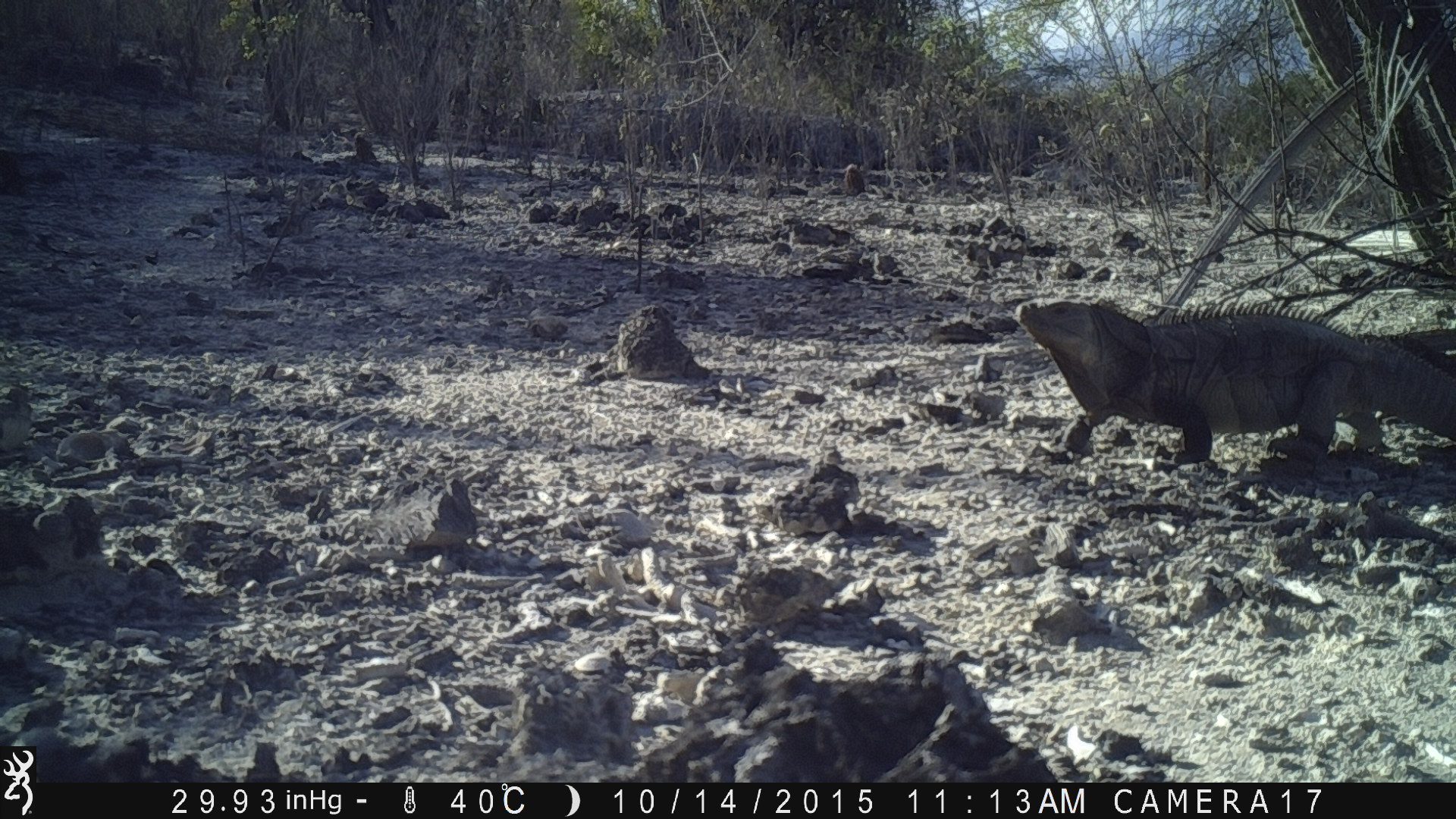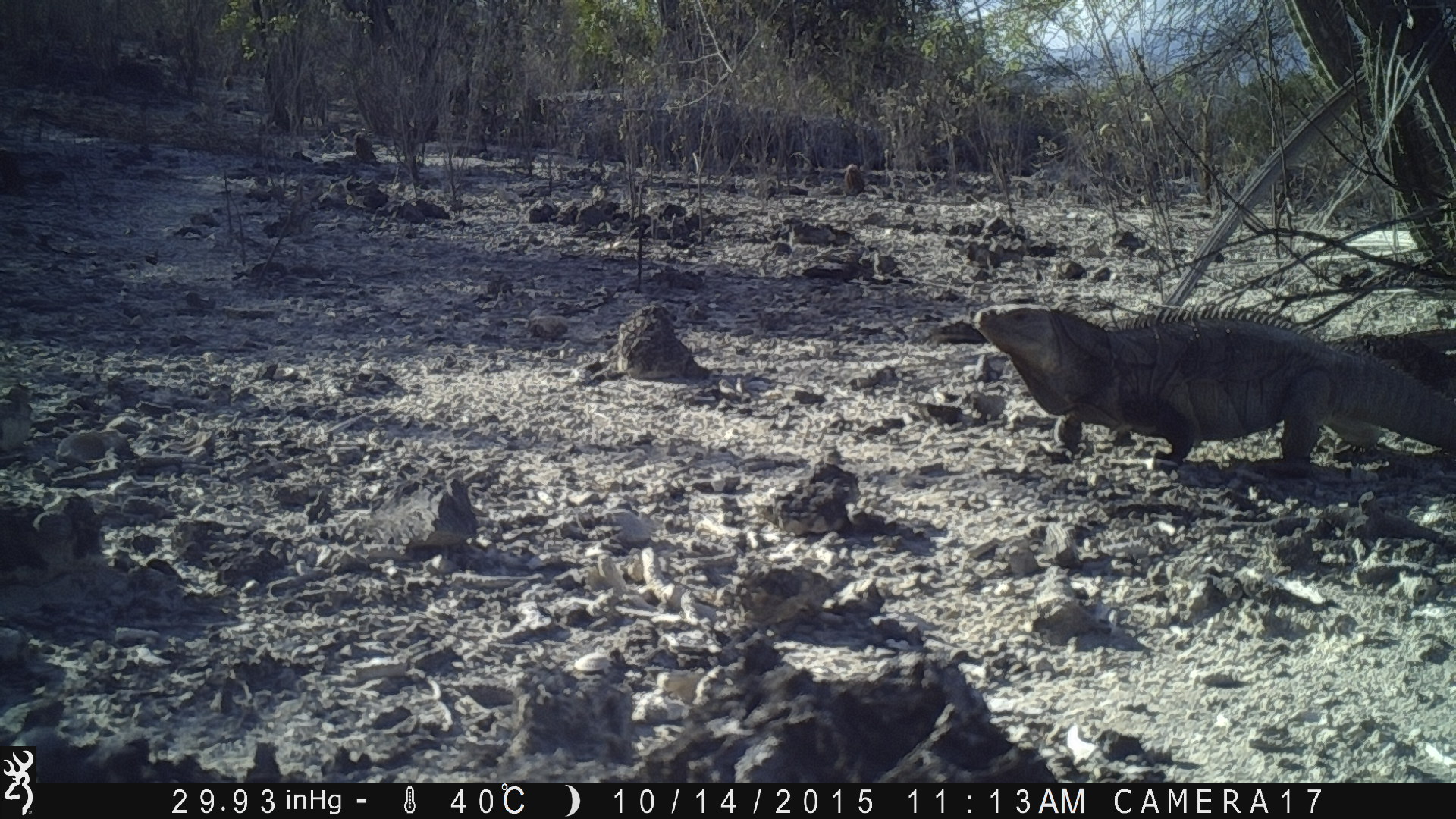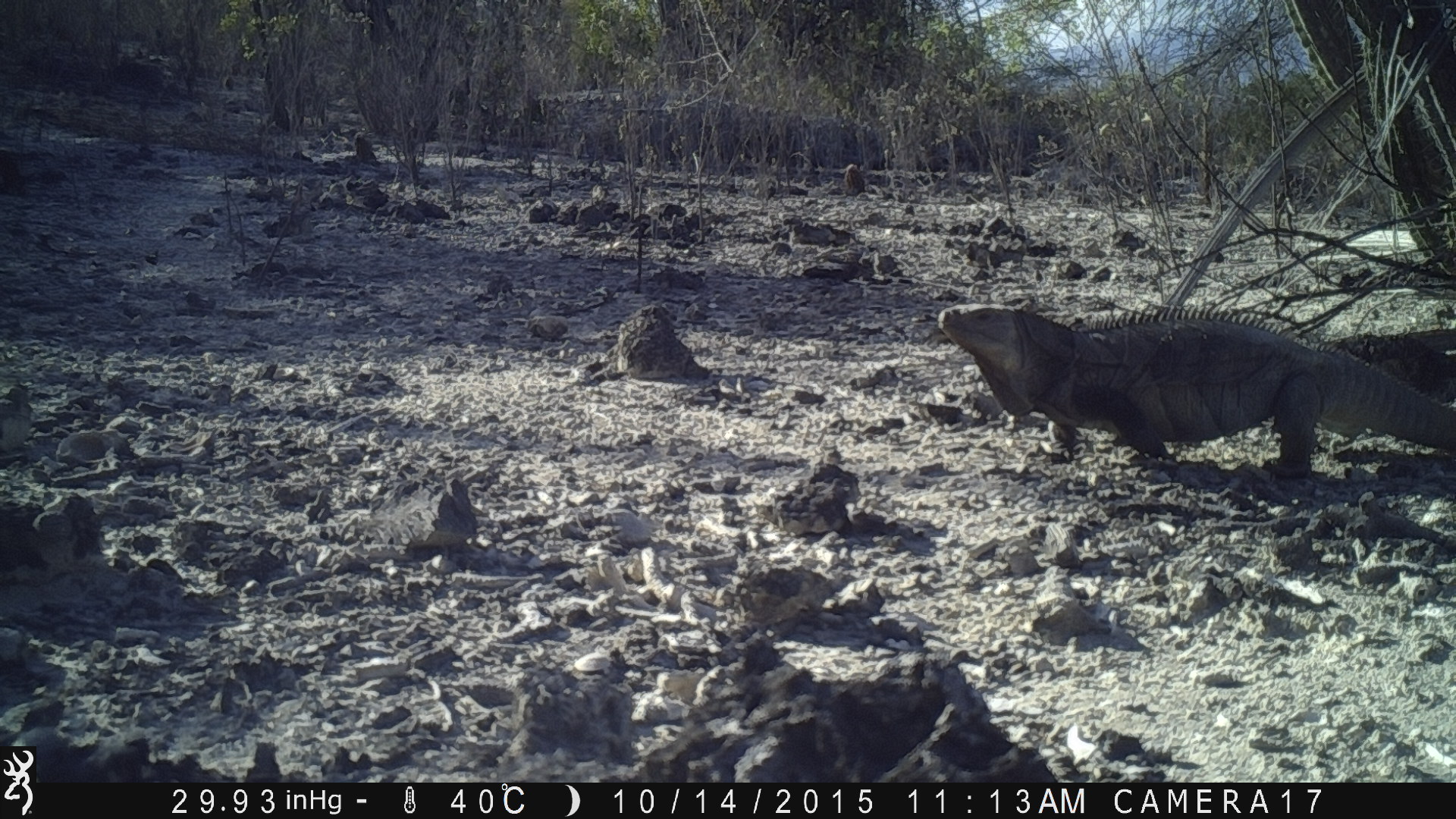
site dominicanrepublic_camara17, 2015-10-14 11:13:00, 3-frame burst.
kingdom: Animalia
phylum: Chordata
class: Reptilia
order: Squamata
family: Iguanidae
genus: Iguana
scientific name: Iguana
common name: typical iguanas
Iguana (typical iguanas).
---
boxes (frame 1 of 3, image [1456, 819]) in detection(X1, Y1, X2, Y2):
iguana: detection(1009, 294, 1456, 479)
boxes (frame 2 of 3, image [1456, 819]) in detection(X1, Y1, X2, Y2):
iguana: detection(938, 297, 1456, 477)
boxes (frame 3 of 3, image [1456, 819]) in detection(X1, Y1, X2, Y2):
iguana: detection(924, 301, 1456, 481)